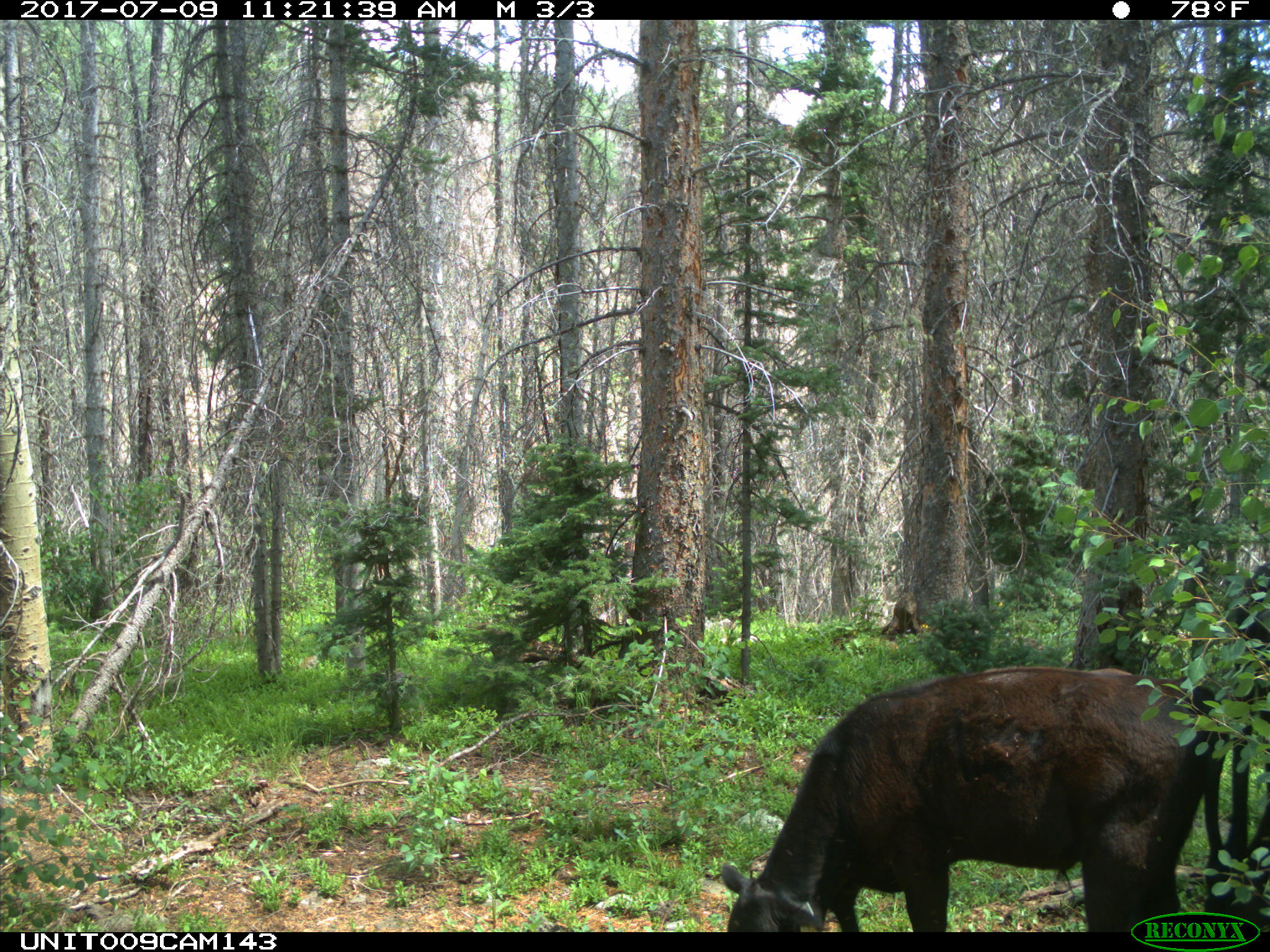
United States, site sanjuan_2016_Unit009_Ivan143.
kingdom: Animalia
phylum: Chordata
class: Mammalia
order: Artiodactyla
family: Bovidae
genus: Bos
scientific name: Bos taurus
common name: domestic cow